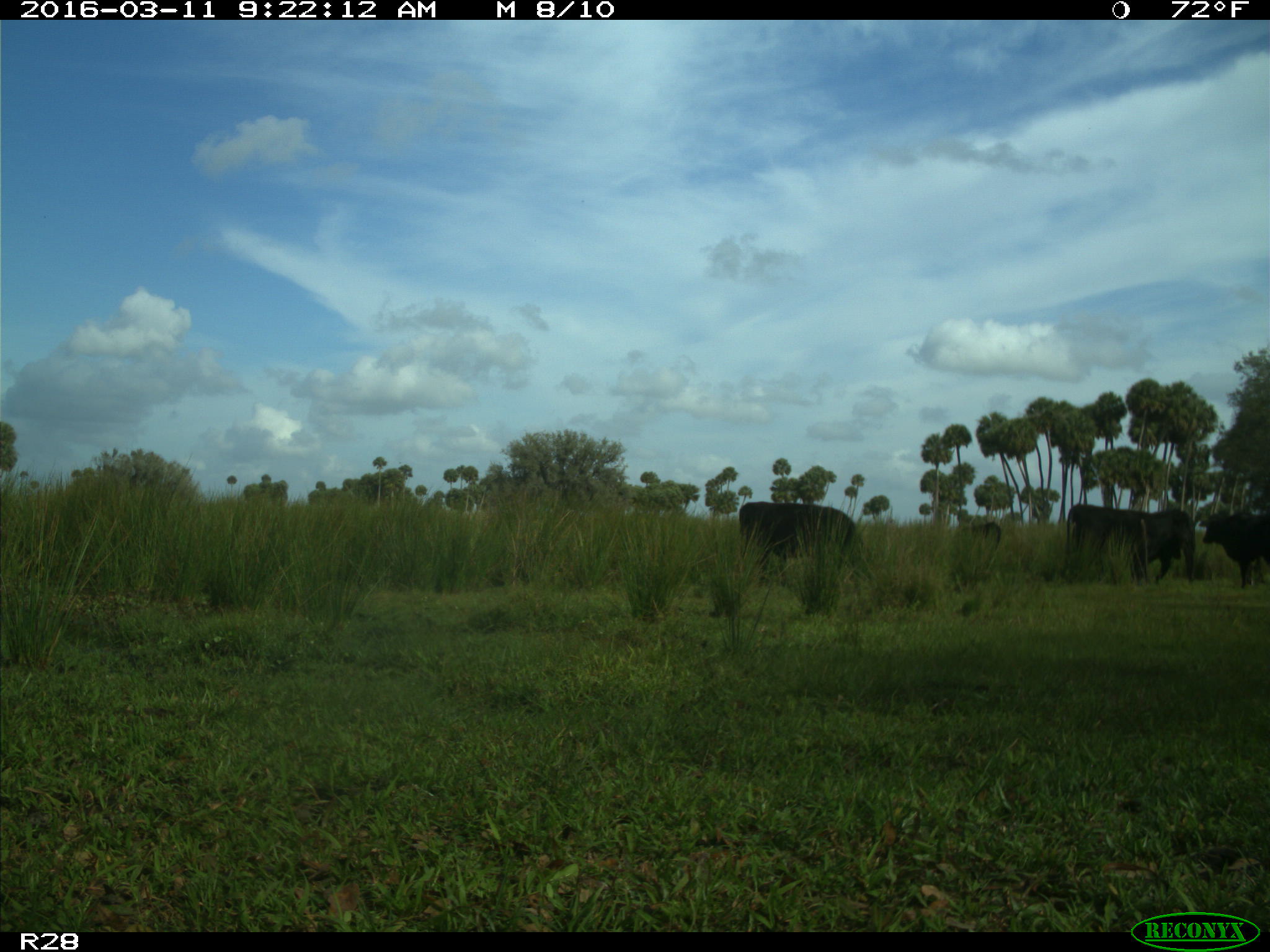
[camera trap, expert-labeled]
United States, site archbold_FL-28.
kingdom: Animalia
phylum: Chordata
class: Mammalia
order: Artiodactyla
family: Bovidae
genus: Bos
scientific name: Bos taurus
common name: domestic cow